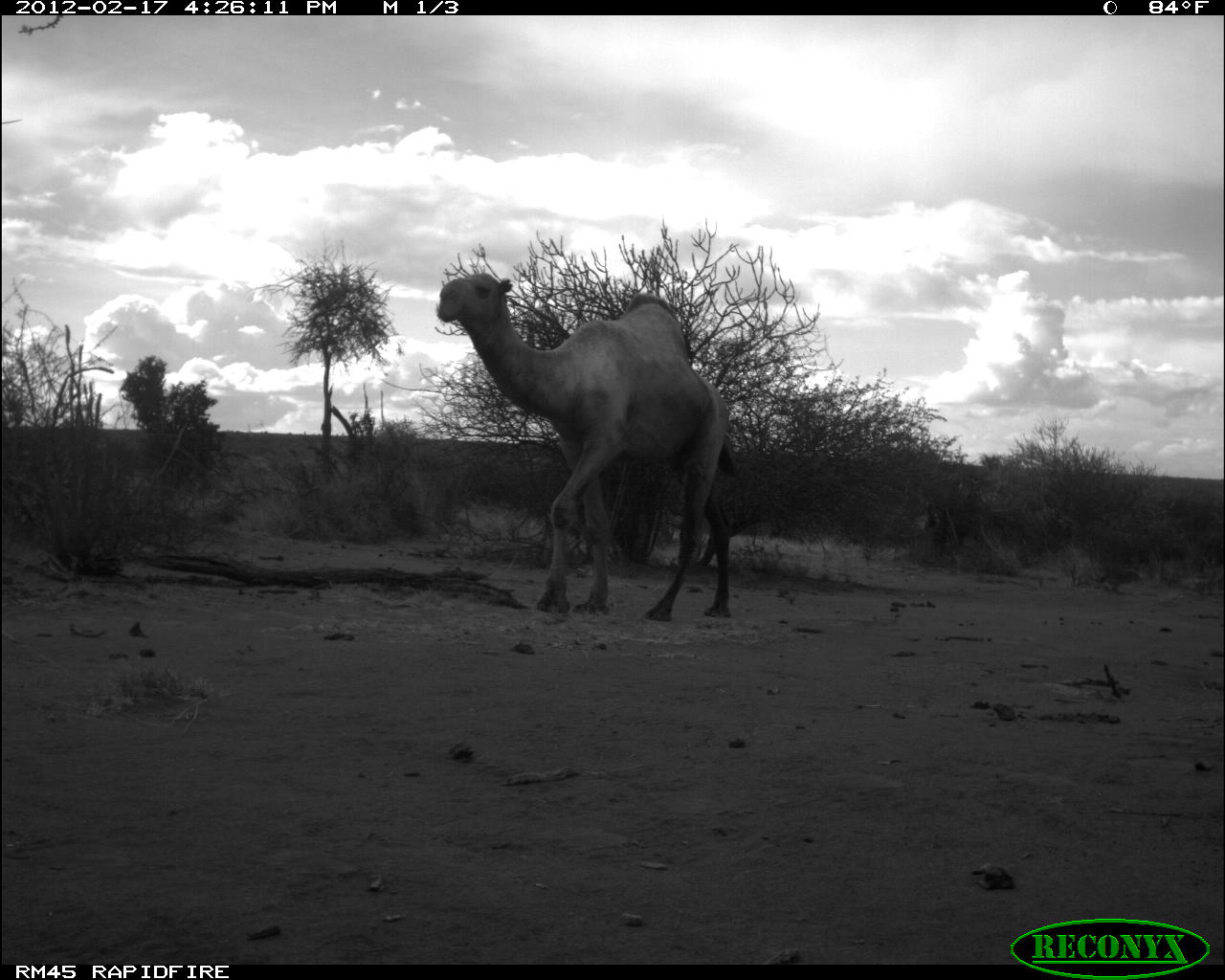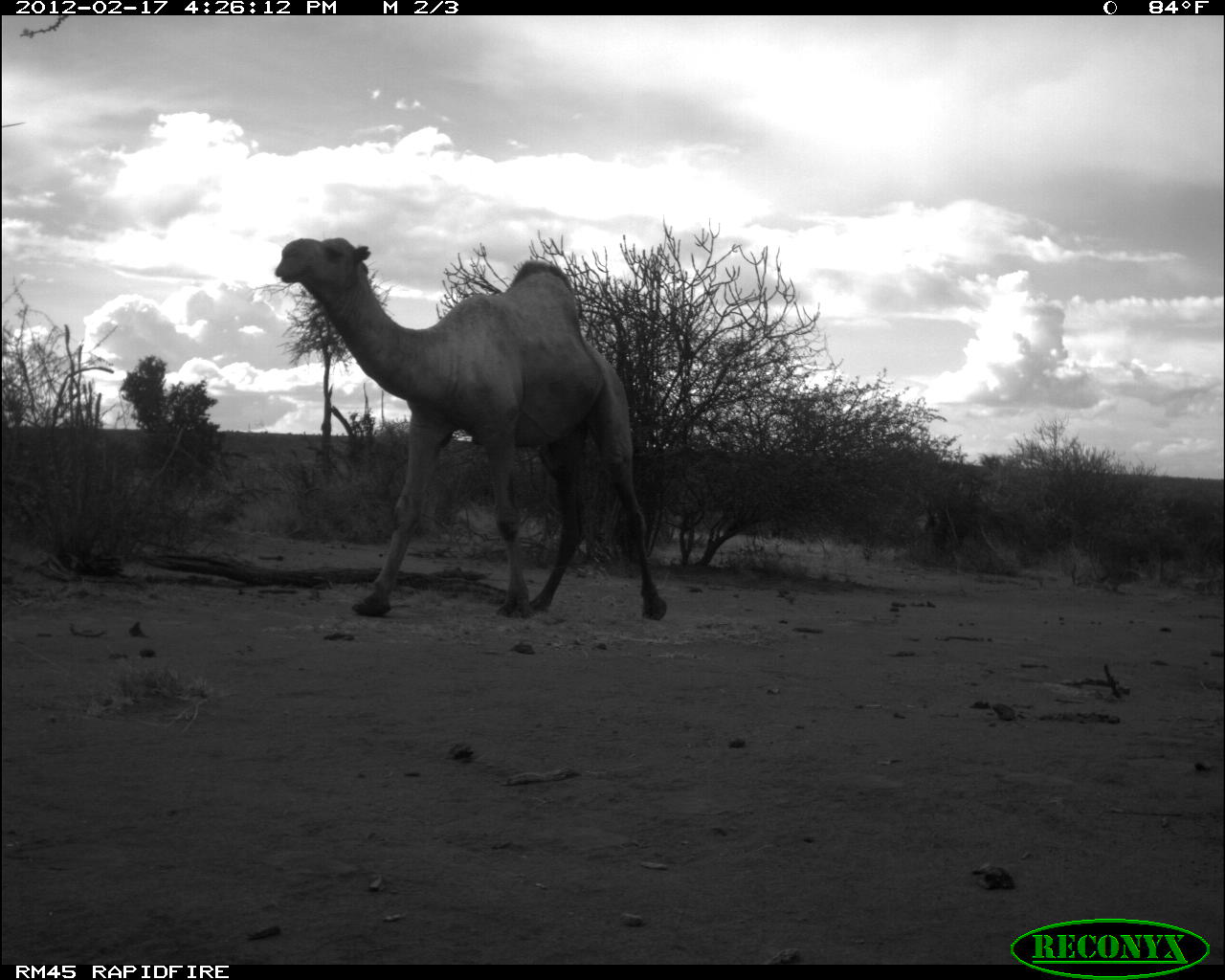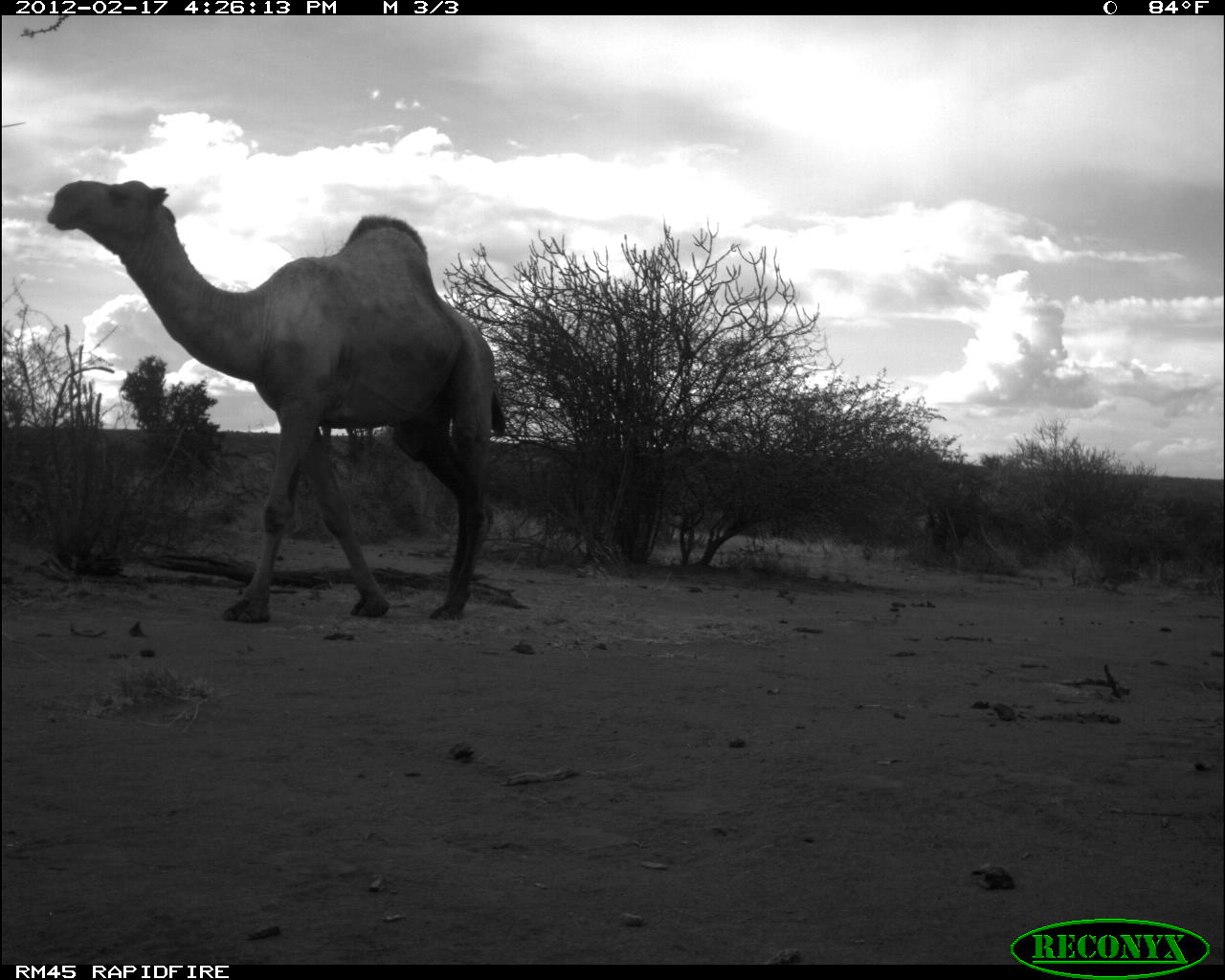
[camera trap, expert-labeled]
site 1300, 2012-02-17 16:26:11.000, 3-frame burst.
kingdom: Animalia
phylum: Chordata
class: Mammalia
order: Artiodactyla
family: Camelidae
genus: Camelus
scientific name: Camelus dromedarius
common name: dromedary camel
Camelus dromedarius (dromedary camel), count 1.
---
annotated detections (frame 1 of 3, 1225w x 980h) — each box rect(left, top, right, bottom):
camelus dromedarius: rect(436, 271, 738, 620)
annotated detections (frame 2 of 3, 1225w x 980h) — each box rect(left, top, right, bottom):
camelus dromedarius: rect(274, 235, 665, 620)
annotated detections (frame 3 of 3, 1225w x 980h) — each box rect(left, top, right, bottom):
camelus dromedarius: rect(44, 176, 506, 623)